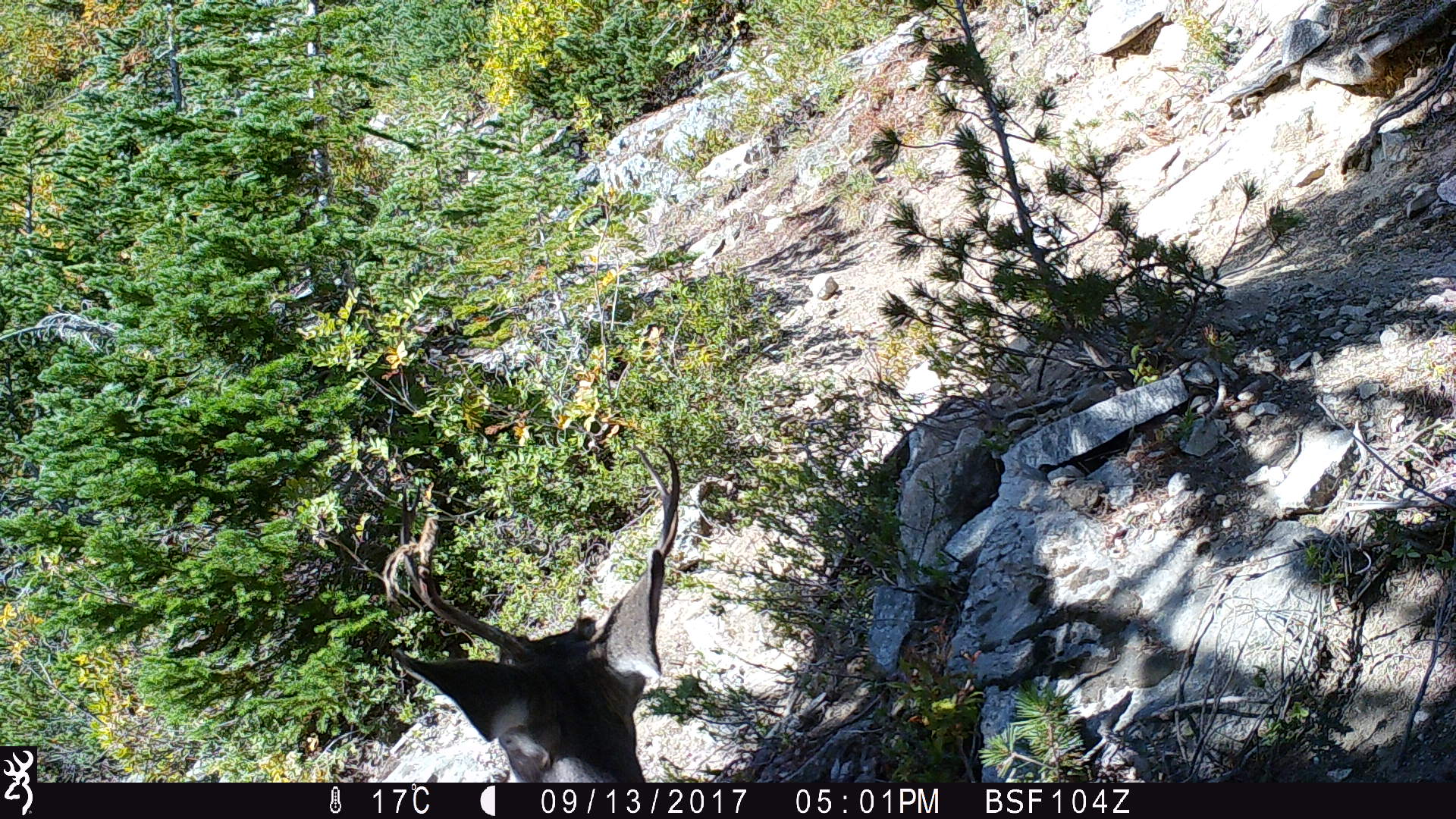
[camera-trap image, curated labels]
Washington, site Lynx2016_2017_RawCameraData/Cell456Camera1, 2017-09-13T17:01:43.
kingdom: Animalia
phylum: Chordata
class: Mammalia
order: Artiodactyla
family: Cervidae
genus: Odocoileus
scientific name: Odocoileus hemionus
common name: mule deer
Odocoileus hemionus (mule deer). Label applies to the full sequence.